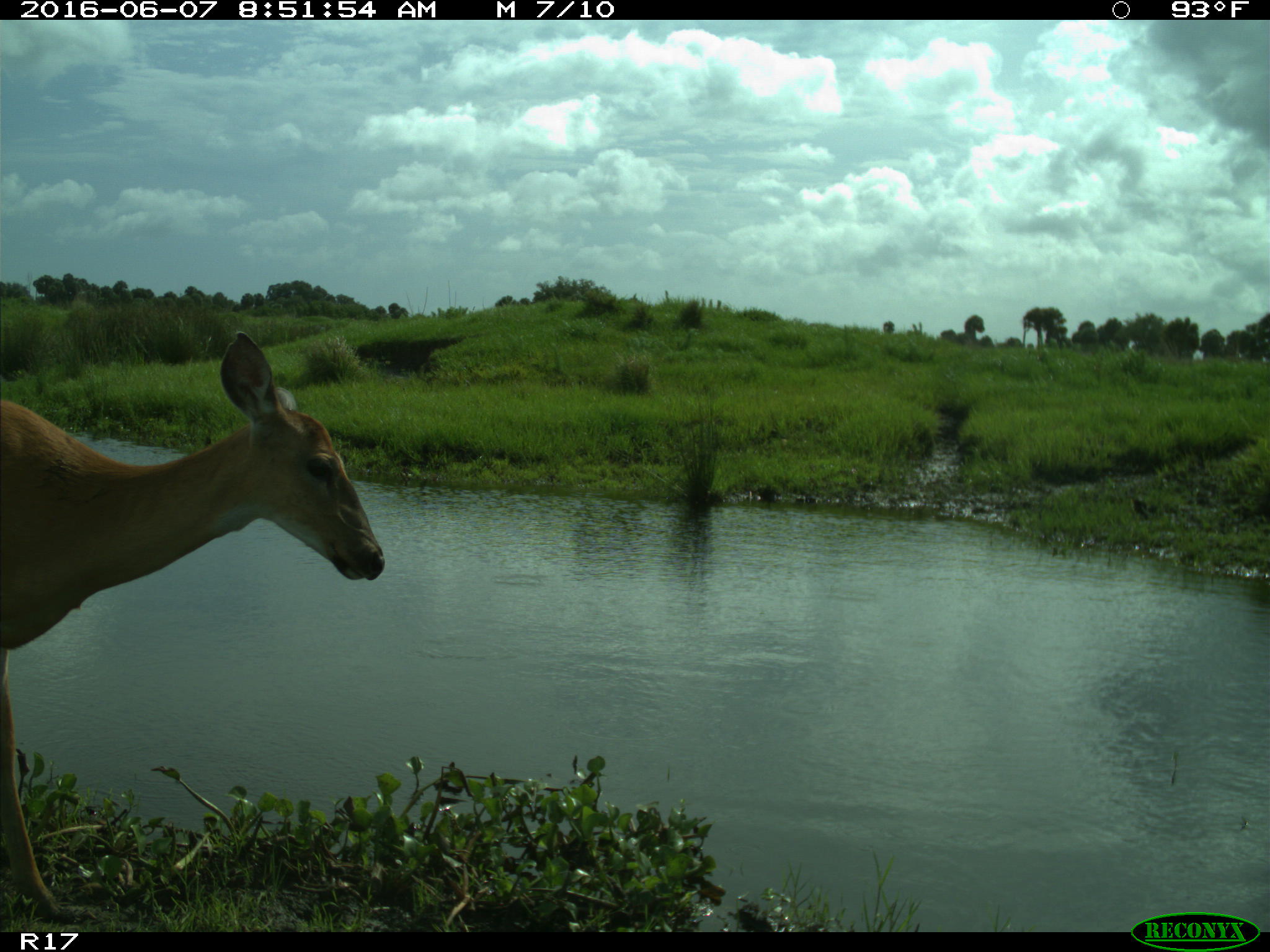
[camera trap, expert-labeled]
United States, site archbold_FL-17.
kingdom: Animalia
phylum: Chordata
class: Mammalia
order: Artiodactyla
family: Cervidae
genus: Odocoileus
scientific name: Odocoileus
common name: deer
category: unidentified deer